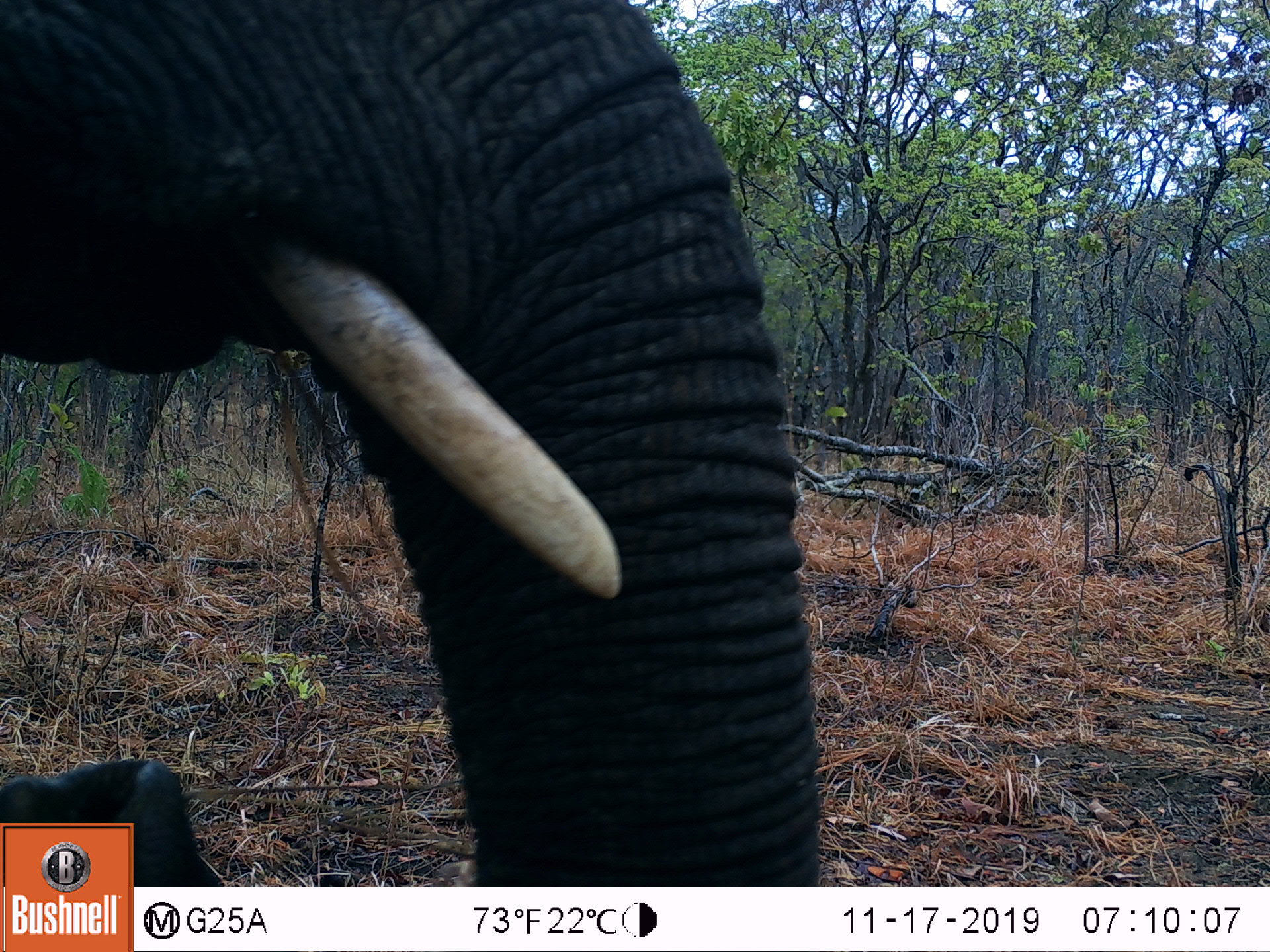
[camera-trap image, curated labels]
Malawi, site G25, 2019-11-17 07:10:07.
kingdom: Animalia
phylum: Chordata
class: Mammalia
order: Proboscidea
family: Elephantidae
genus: Loxodonta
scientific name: Loxodonta africana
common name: african savanna elephant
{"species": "african savanna elephant (Loxodonta africana)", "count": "1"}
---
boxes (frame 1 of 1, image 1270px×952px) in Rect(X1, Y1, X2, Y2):
african savanna elephant: Rect(2, 0, 821, 819)